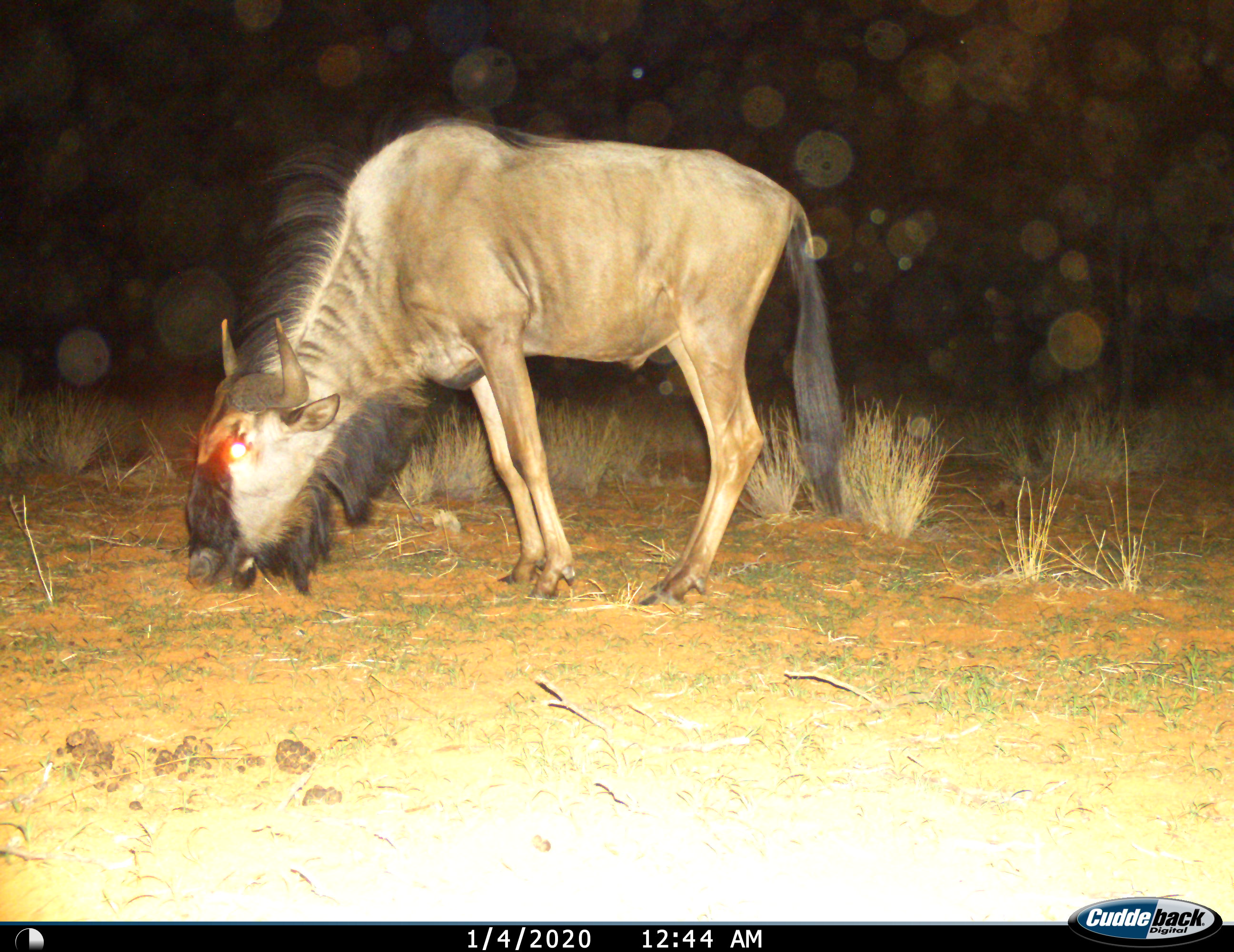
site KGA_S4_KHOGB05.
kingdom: Animalia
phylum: Chordata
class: Mammalia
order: Artiodactyla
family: Bovidae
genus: Connochaetes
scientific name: Connochaetes taurinus taurinus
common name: blue wildebeest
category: wildebeestblue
Wildebeestblue (blue wildebeest) (Connochaetes taurinus taurinus), count 1. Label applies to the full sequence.